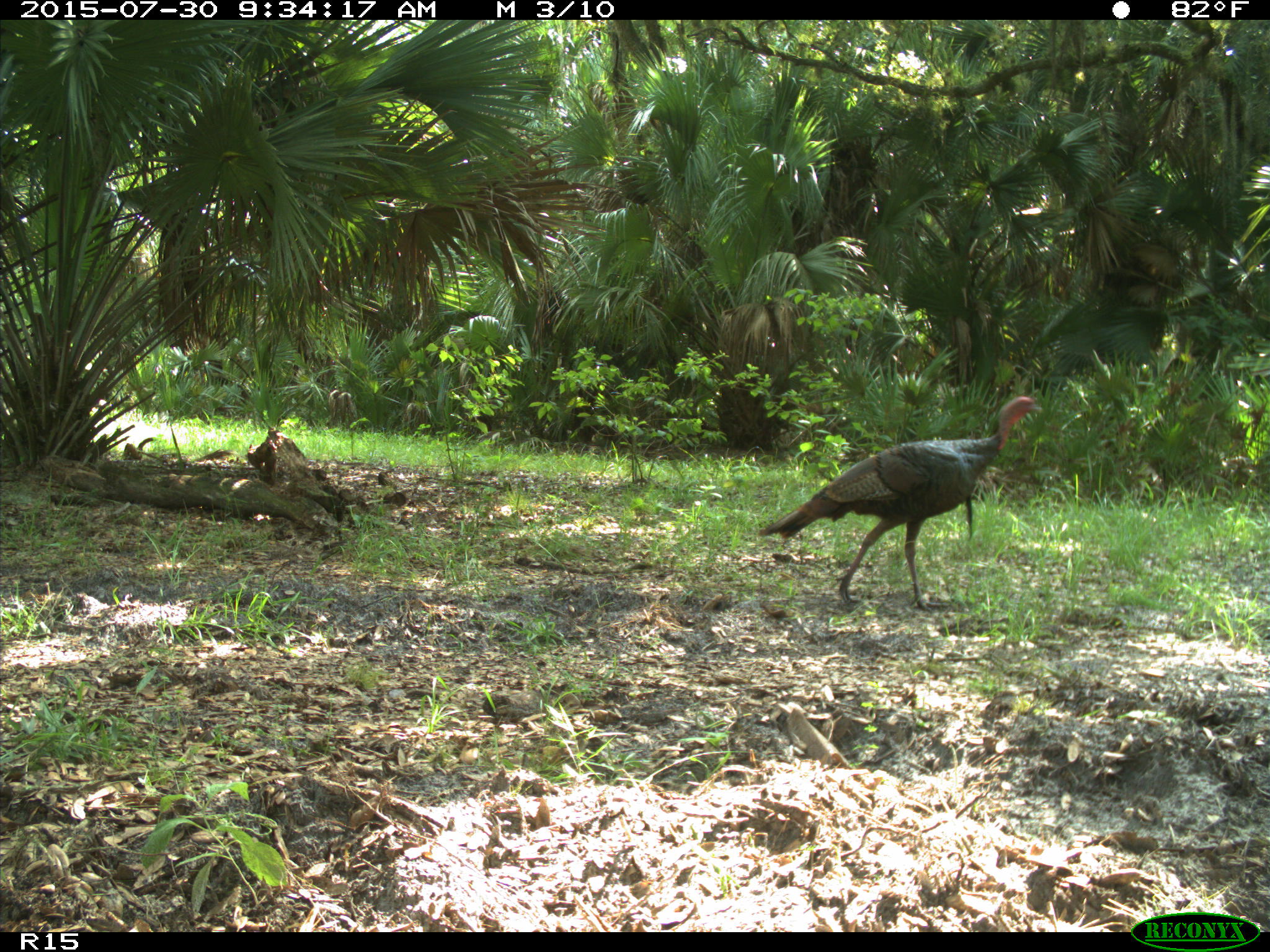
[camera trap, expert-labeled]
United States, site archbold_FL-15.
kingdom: Animalia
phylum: Chordata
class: Aves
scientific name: Aves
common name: birds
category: unidentified bird